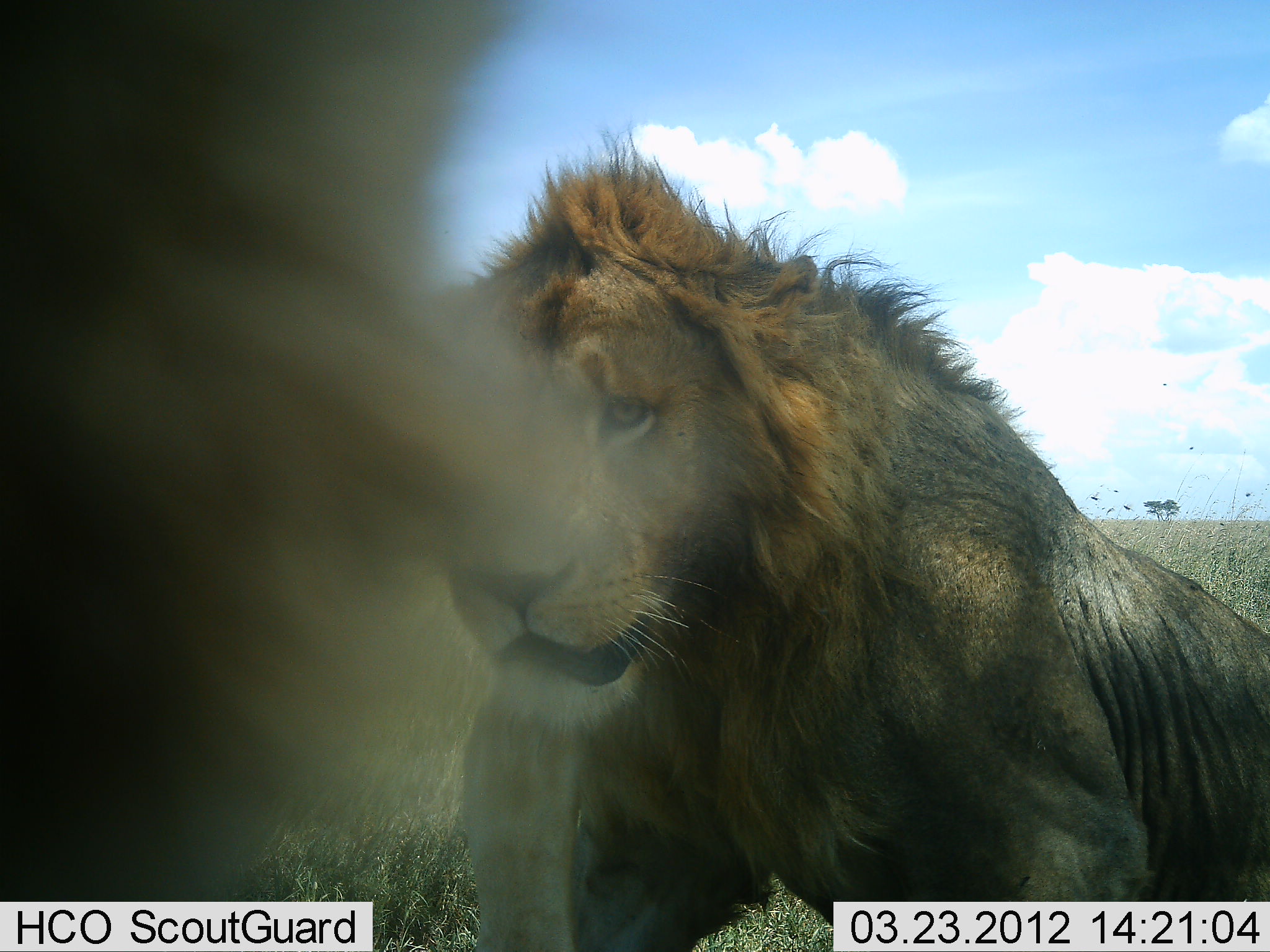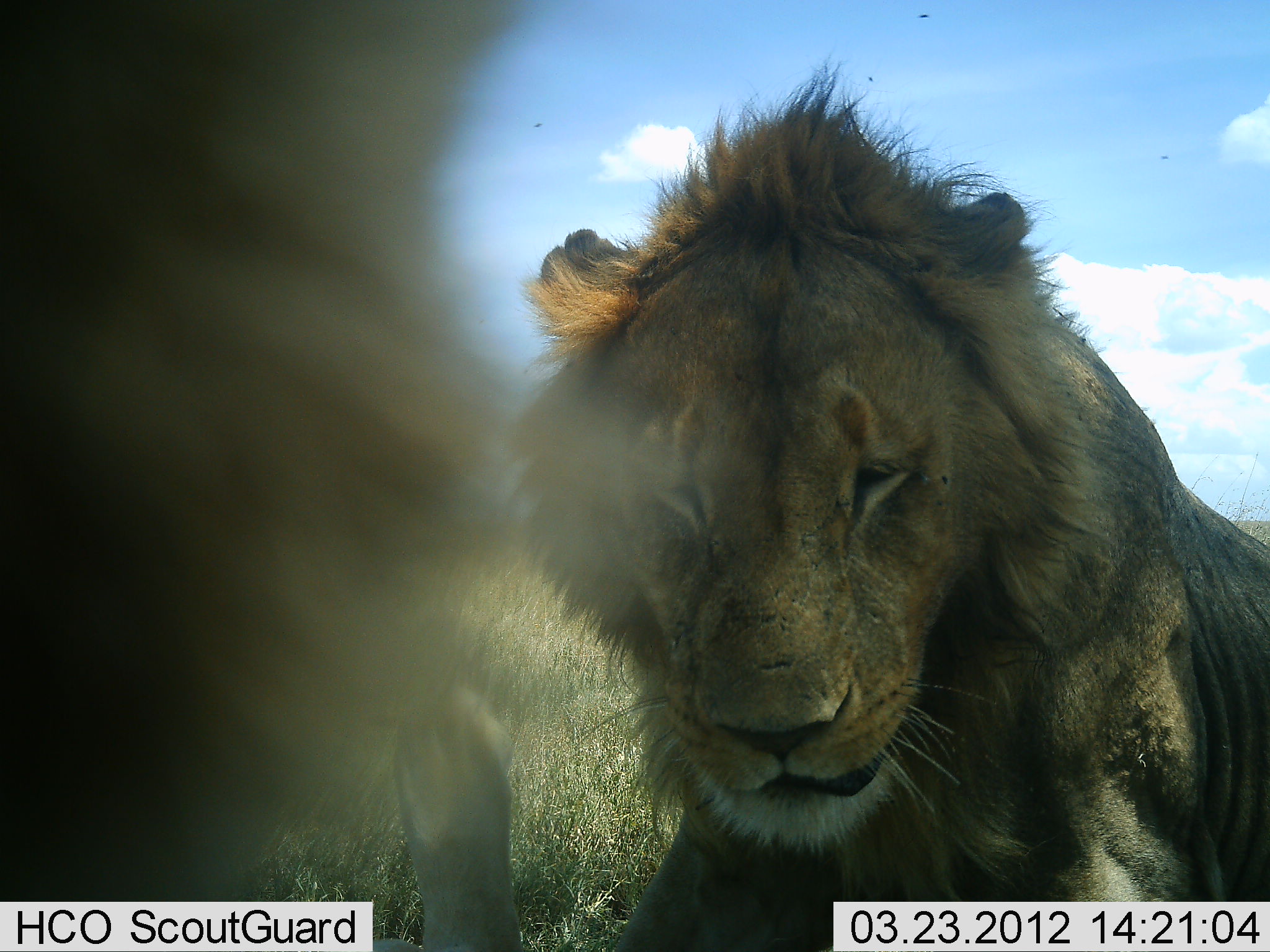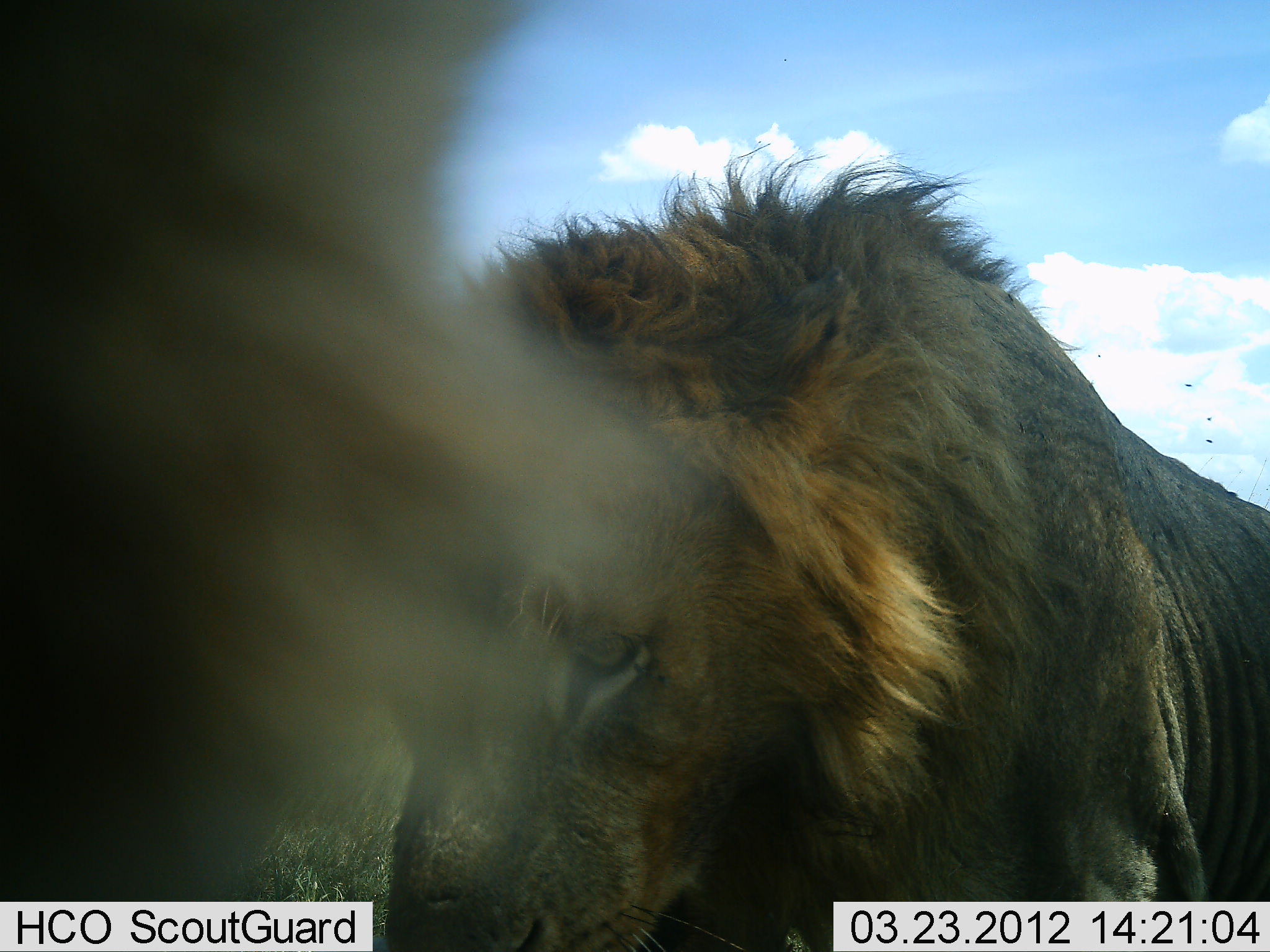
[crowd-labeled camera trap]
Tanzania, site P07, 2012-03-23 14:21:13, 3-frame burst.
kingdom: Animalia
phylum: Chordata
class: Mammalia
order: Carnivora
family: Felidae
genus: Panthera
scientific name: Panthera leo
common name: lion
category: lionmale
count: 2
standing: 19%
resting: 61%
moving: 13%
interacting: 26%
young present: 0%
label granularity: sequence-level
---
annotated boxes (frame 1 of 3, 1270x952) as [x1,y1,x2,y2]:
animal: [470,125,1270,952]; [0,1,562,900]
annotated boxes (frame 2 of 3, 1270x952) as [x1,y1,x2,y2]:
animal: [512,62,1270,952]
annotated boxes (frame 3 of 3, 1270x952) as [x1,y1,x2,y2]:
animal: [348,145,1268,952]; [0,0,595,901]